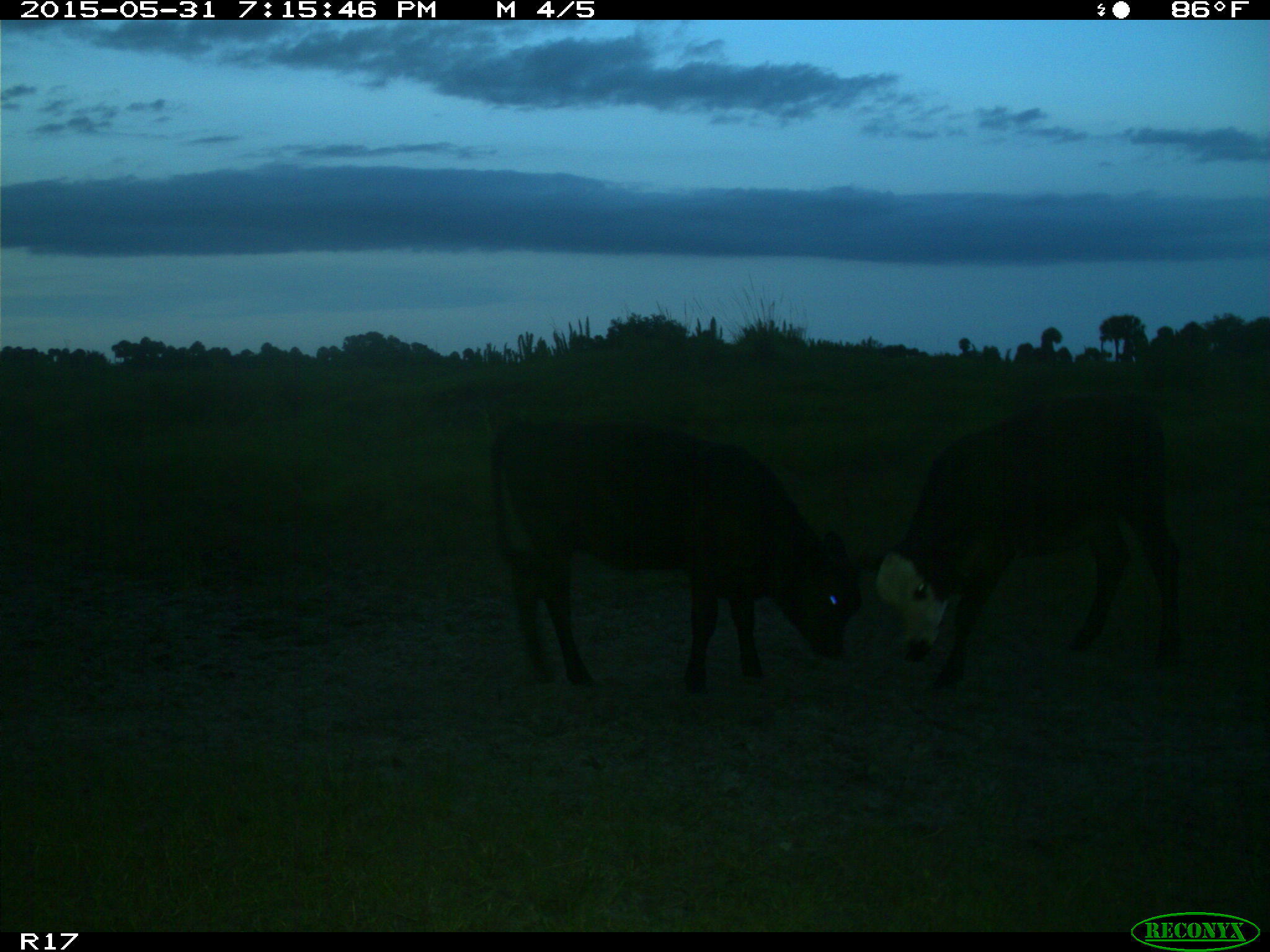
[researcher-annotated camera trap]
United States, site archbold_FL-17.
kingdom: Animalia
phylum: Chordata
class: Mammalia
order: Artiodactyla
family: Bovidae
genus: Bos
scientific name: Bos taurus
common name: domestic cow